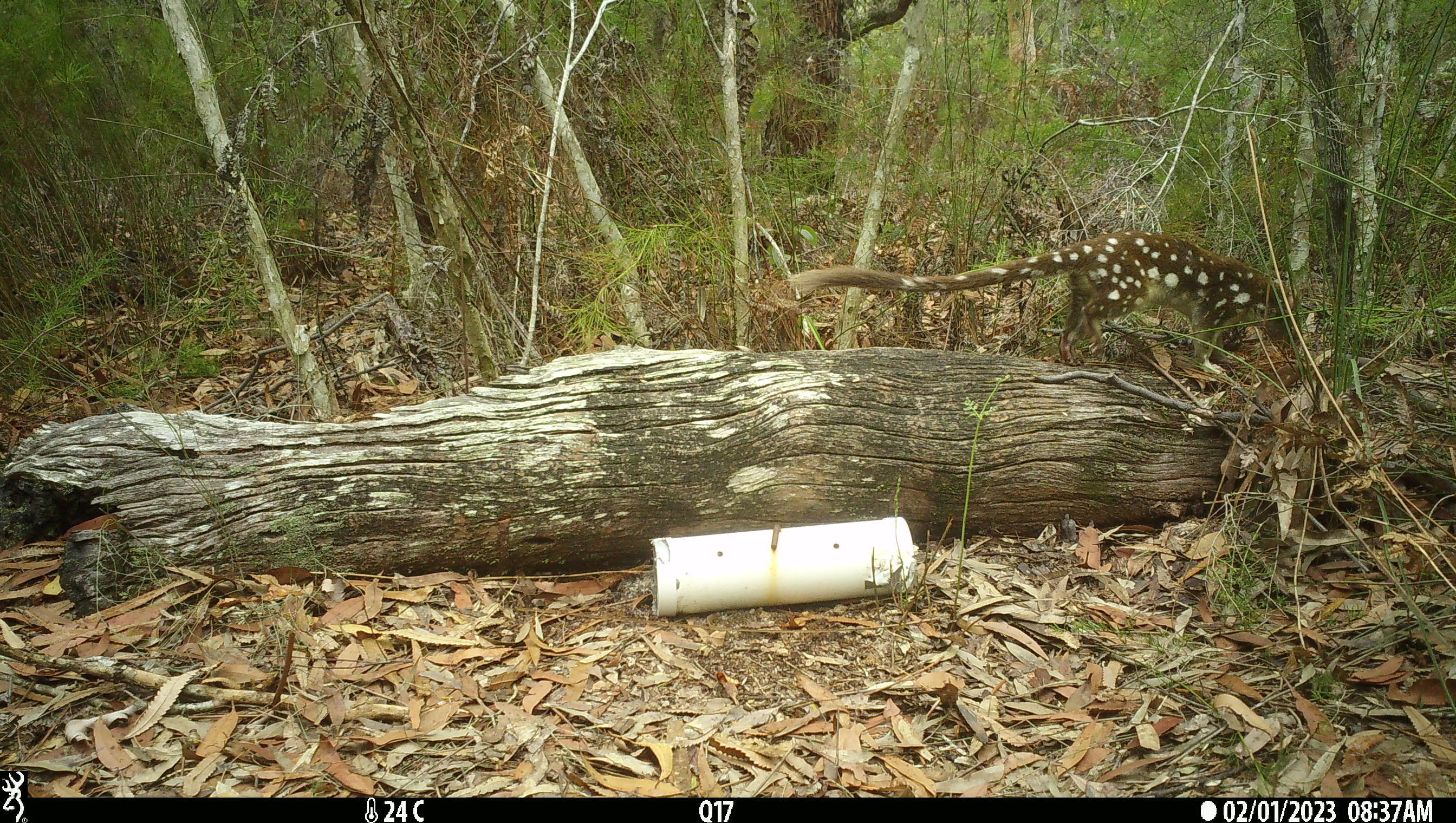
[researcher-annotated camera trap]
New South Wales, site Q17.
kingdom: Animalia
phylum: Chordata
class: Mammalia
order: Dasyuromorphia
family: Dasyuridae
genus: Dasyurus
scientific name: Dasyurus maculatus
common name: spotted-tailed quoll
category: quoll